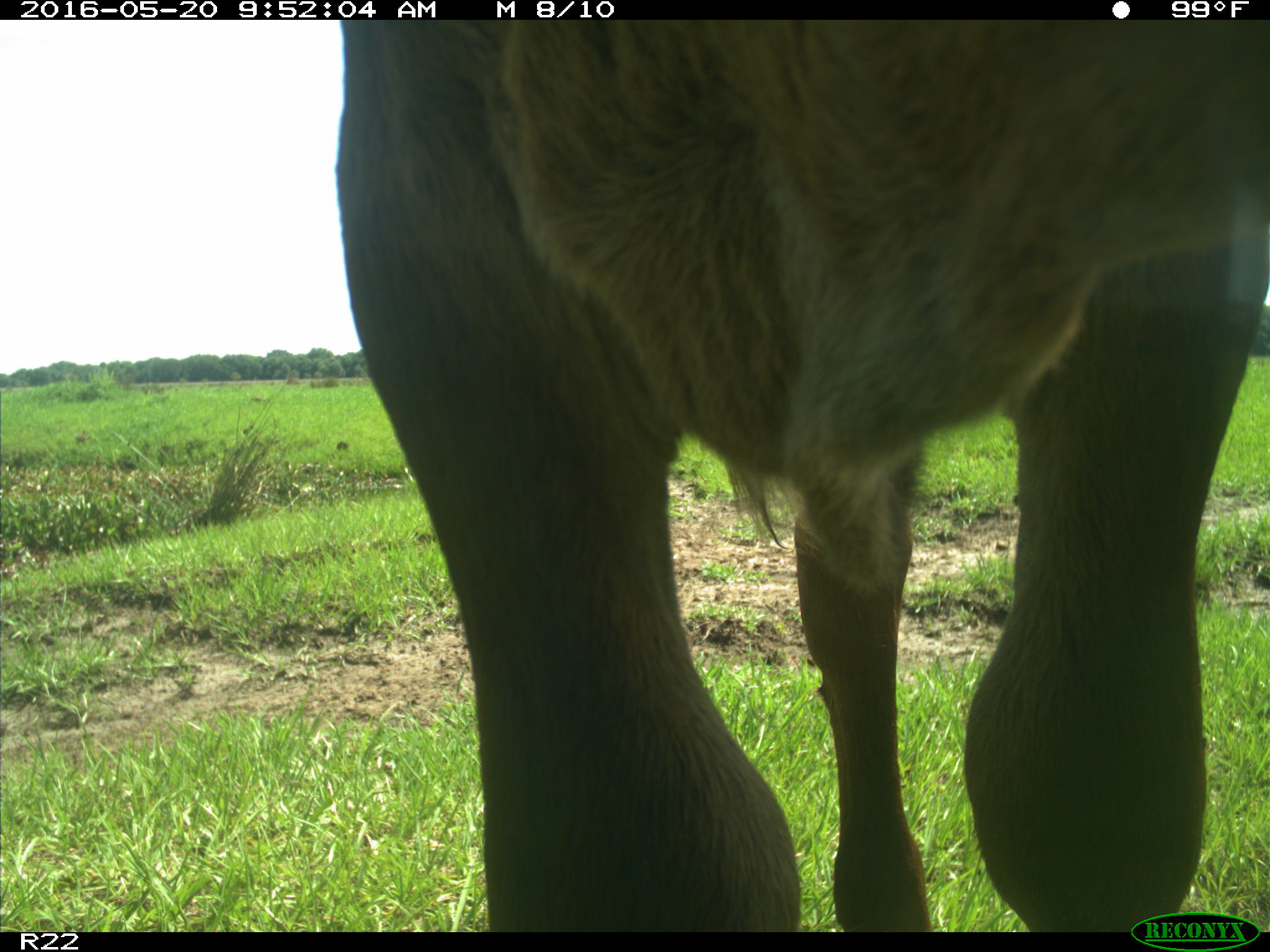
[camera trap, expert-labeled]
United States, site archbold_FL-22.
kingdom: Animalia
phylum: Chordata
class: Mammalia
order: Artiodactyla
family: Bovidae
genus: Bos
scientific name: Bos taurus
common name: domestic cow